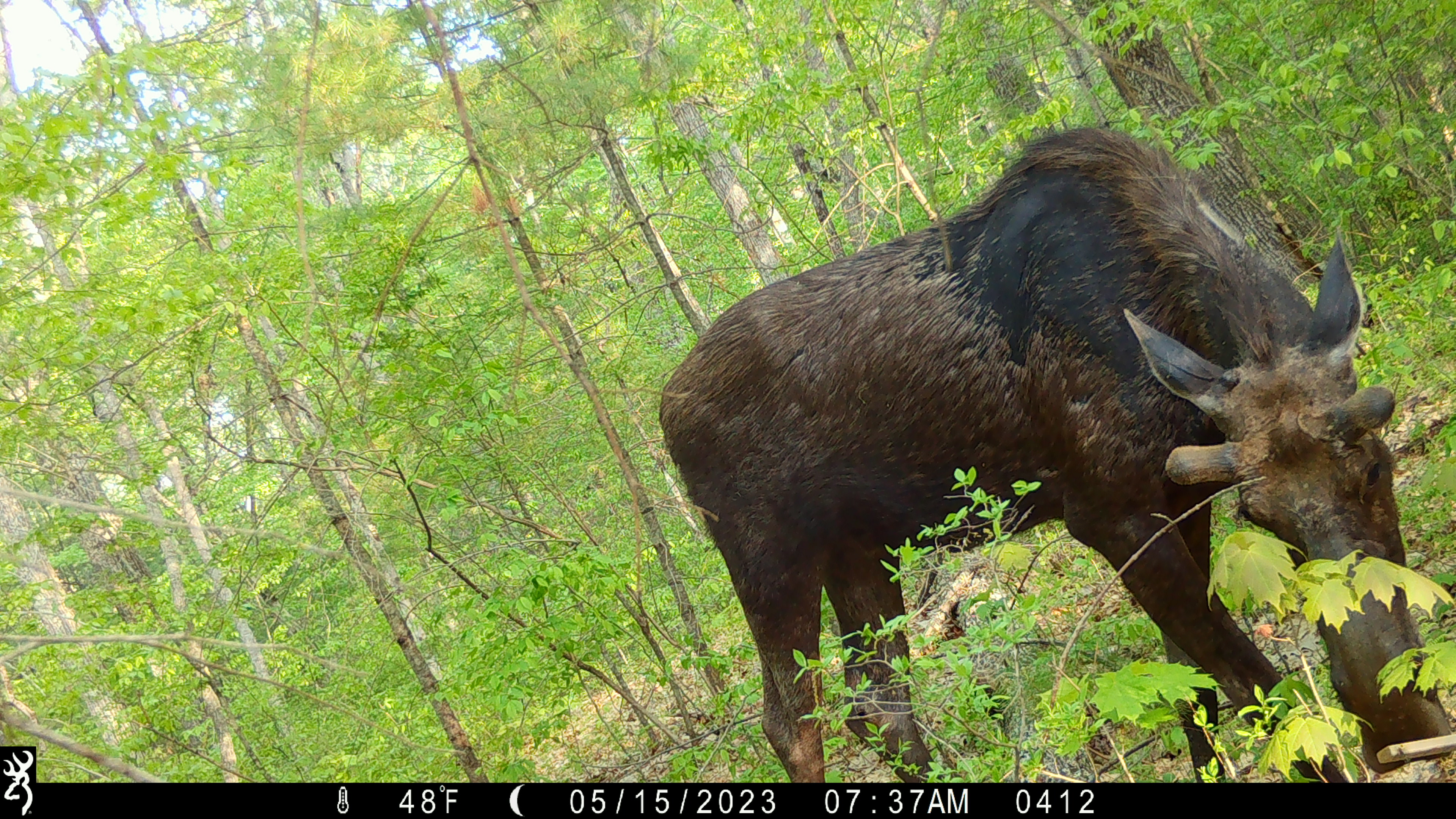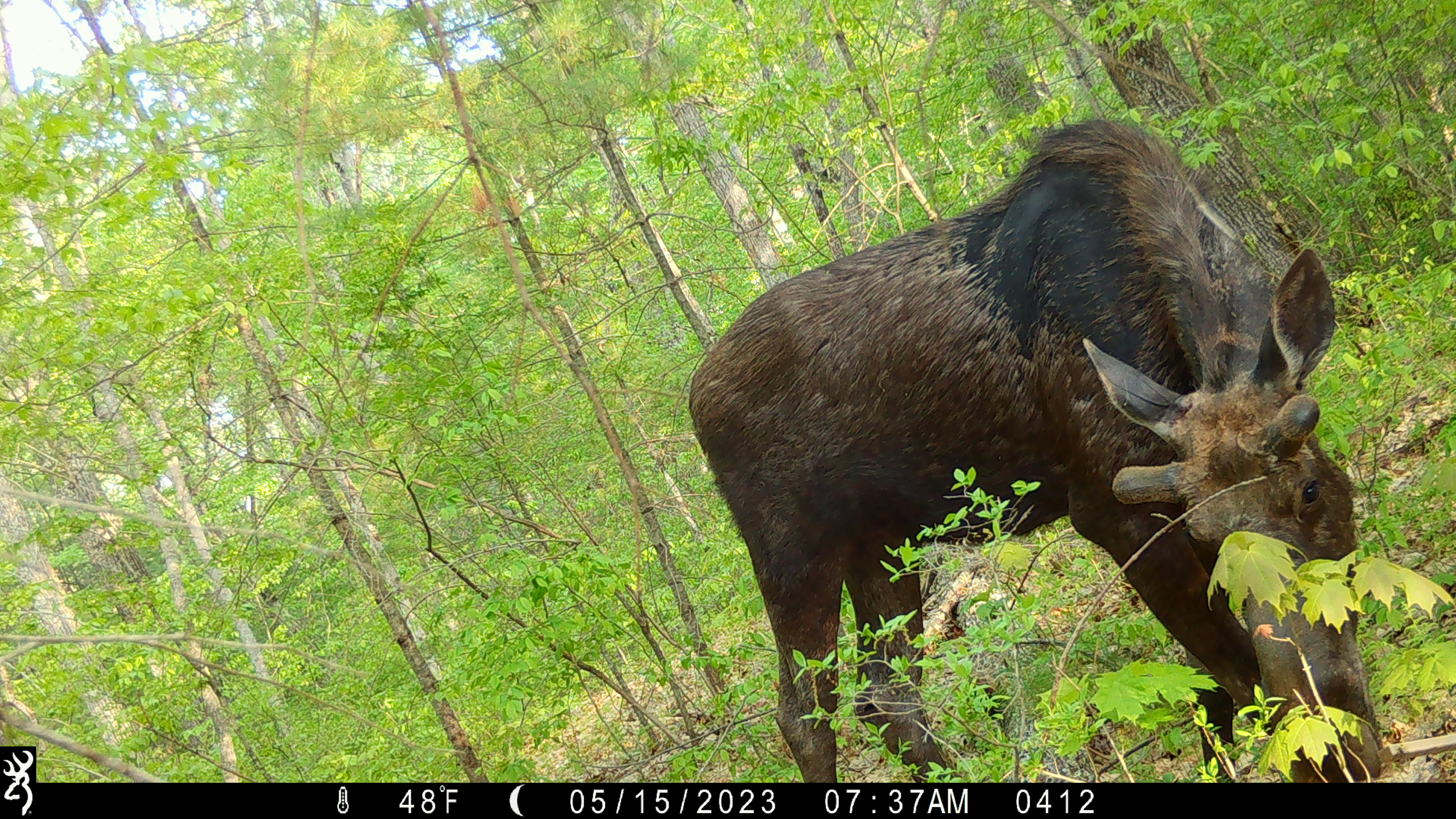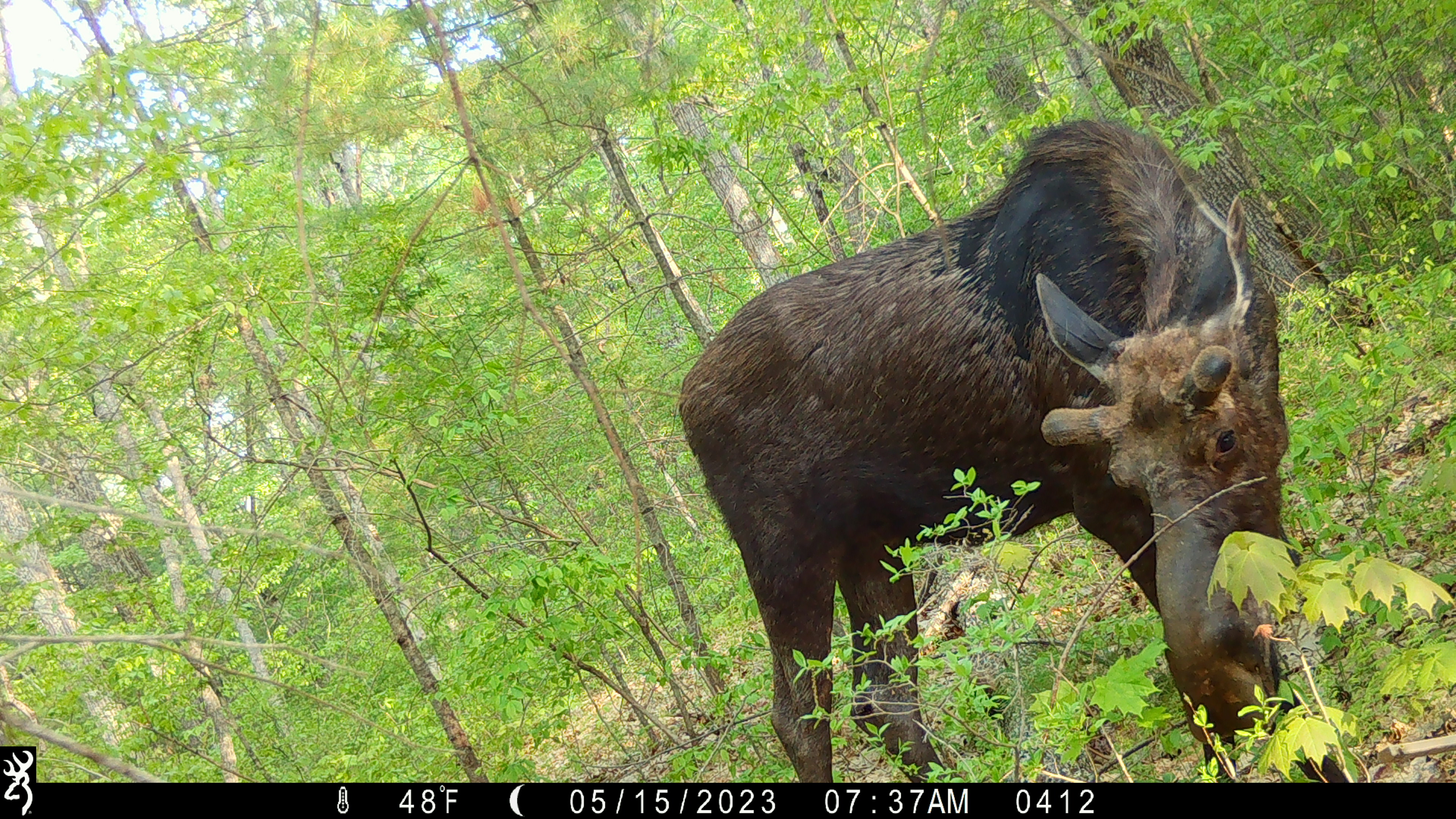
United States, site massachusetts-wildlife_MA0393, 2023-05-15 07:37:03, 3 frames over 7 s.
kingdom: Animalia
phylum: Chordata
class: Mammalia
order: Artiodactyla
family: Cervidae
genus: Alces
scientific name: Alces alces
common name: moose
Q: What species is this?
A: Moose (Alces alces).